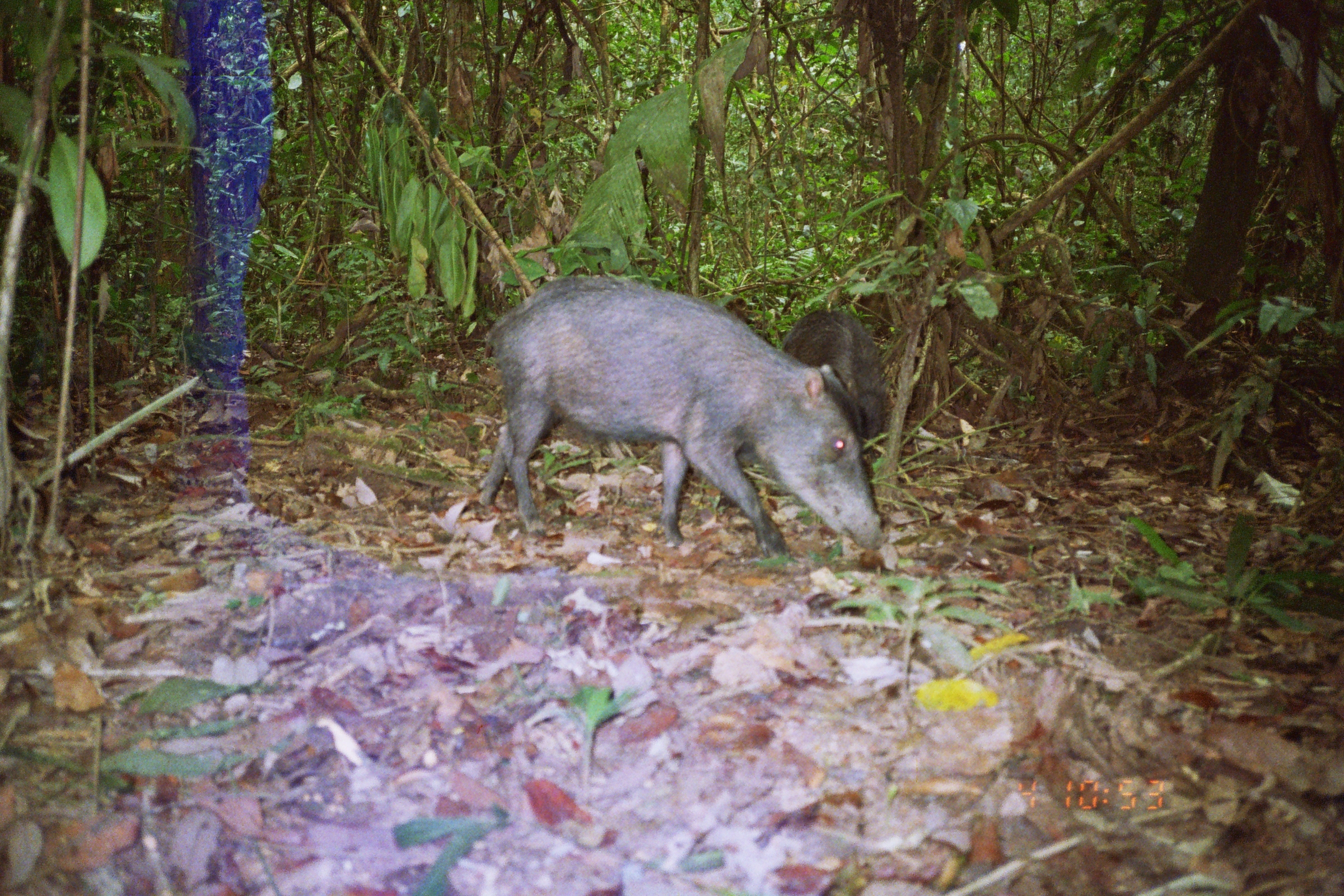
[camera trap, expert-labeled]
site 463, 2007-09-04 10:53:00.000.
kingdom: Animalia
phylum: Chordata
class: Mammalia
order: Artiodactyla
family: Tayassuidae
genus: Tayassu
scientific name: Tayassu pecari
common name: white-lipped peccary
Tayassu pecari (white-lipped peccary).